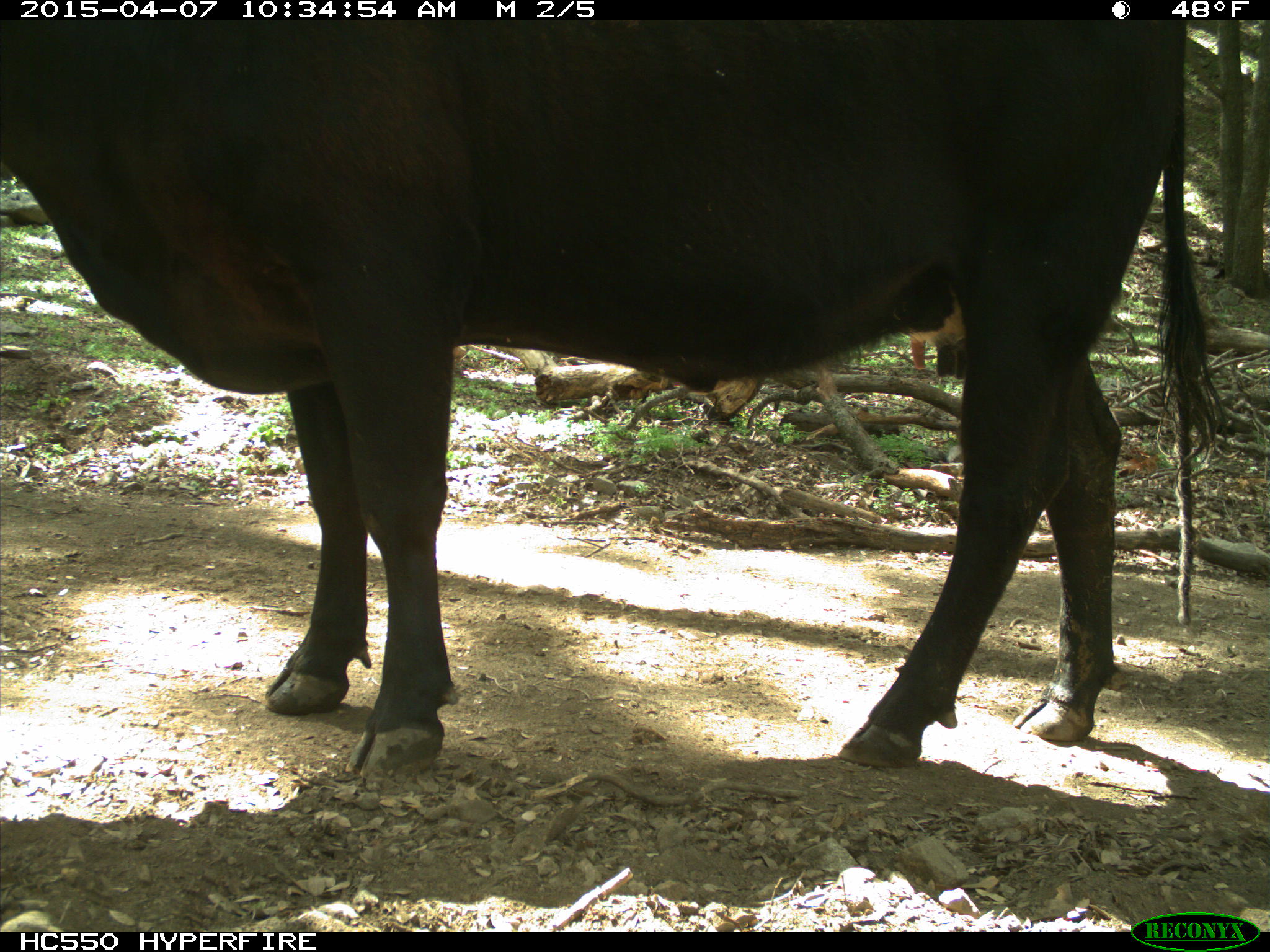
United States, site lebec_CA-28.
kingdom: Animalia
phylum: Chordata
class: Mammalia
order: Artiodactyla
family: Bovidae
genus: Bos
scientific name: Bos taurus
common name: domestic cow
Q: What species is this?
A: Bos taurus (domestic cow).